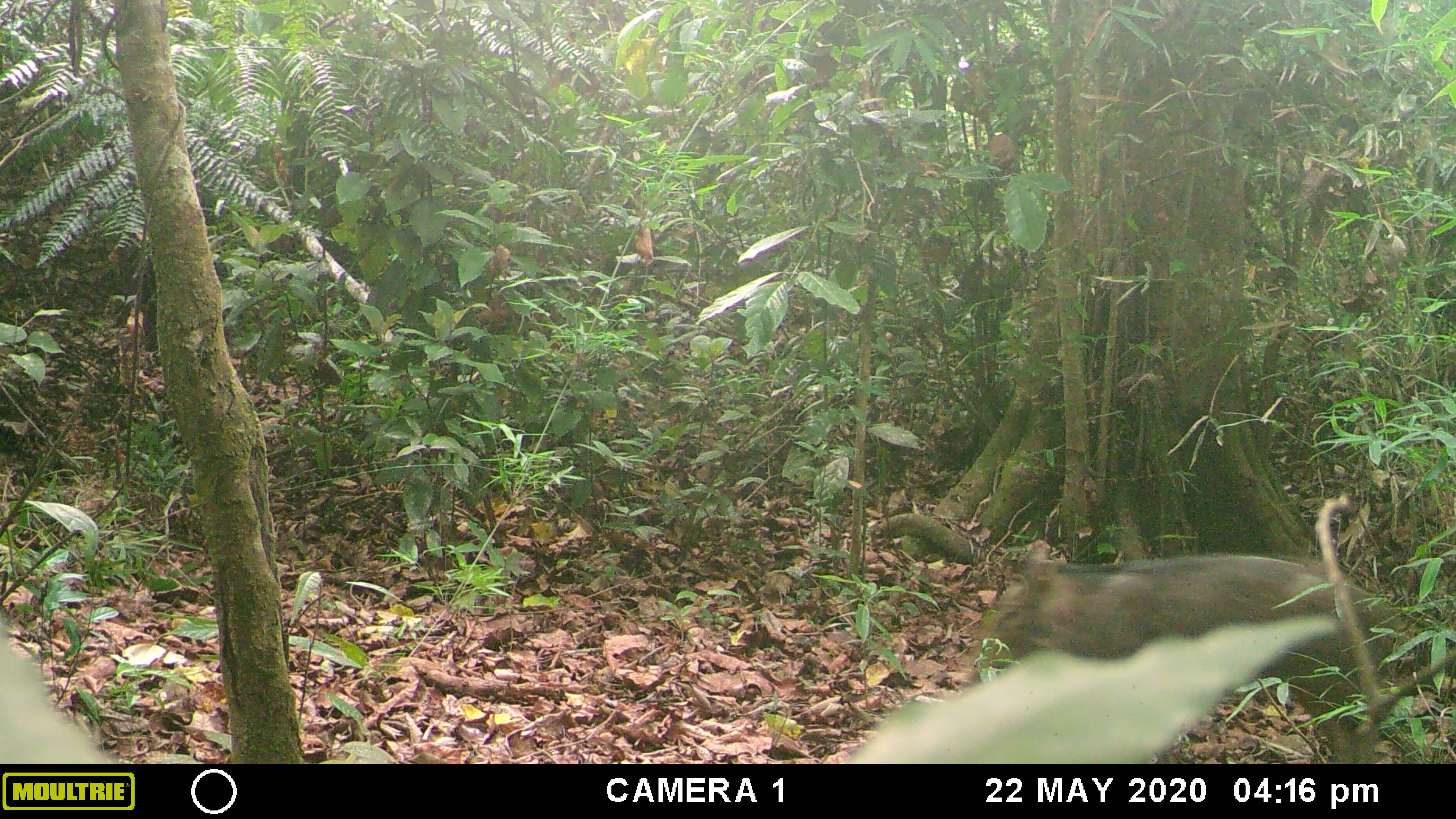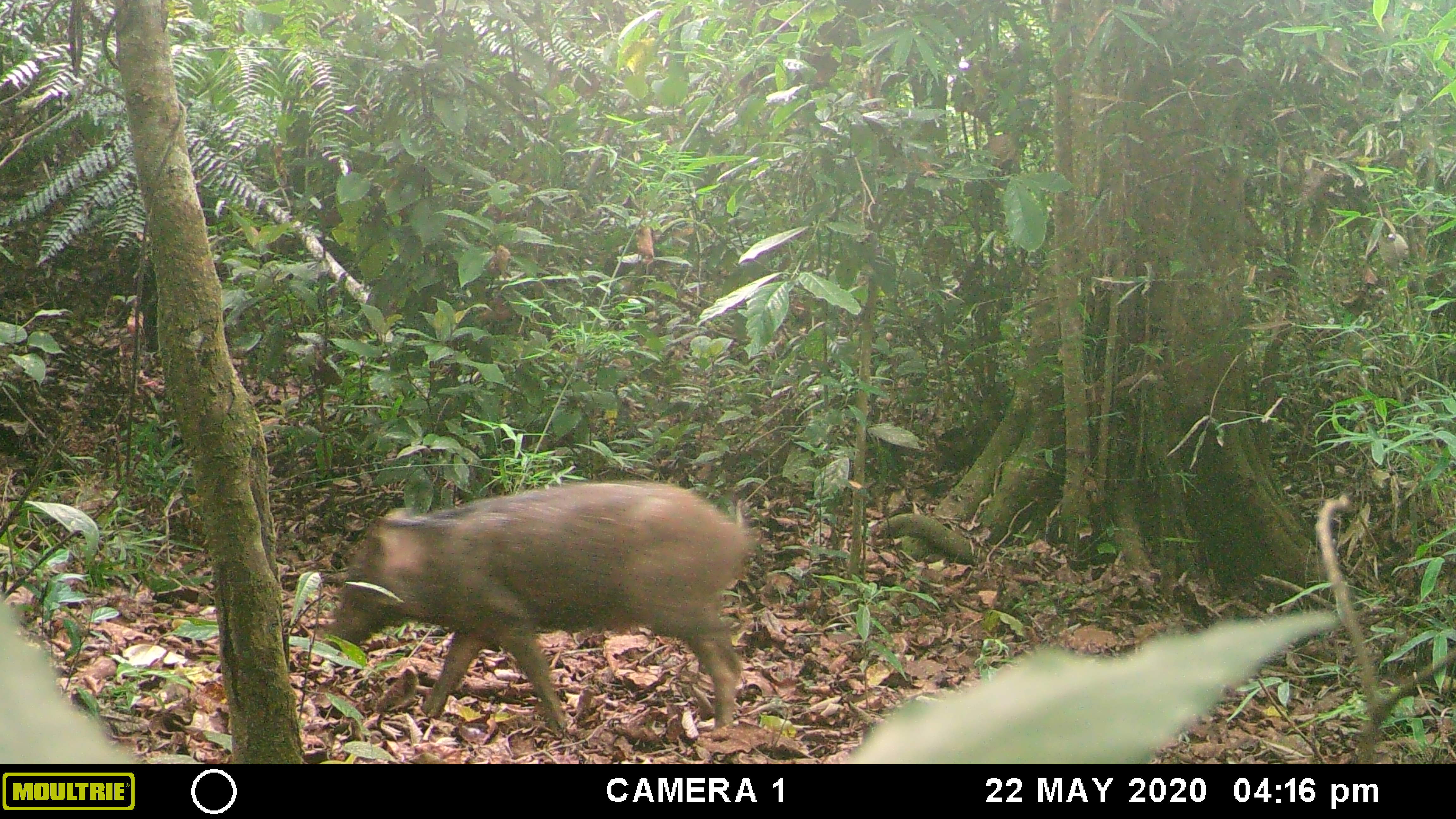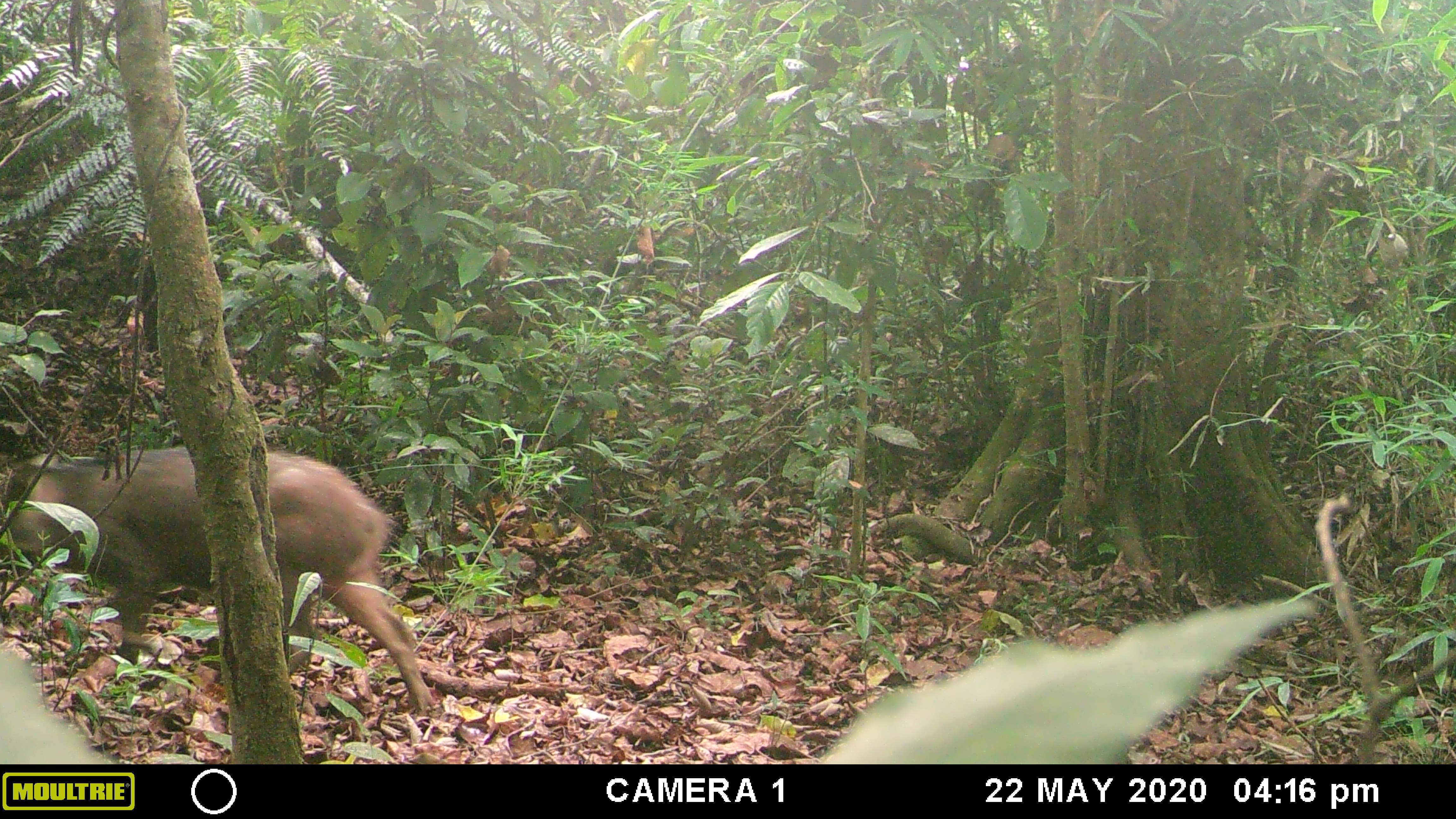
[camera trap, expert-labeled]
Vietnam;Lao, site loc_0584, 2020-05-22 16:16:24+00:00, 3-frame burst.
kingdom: Animalia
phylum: Chordata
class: Mammalia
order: Artiodactyla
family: Suidae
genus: Sus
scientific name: Sus scrofa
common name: eurasian wild pig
Eurasian wild pig (Sus scrofa). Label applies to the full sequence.